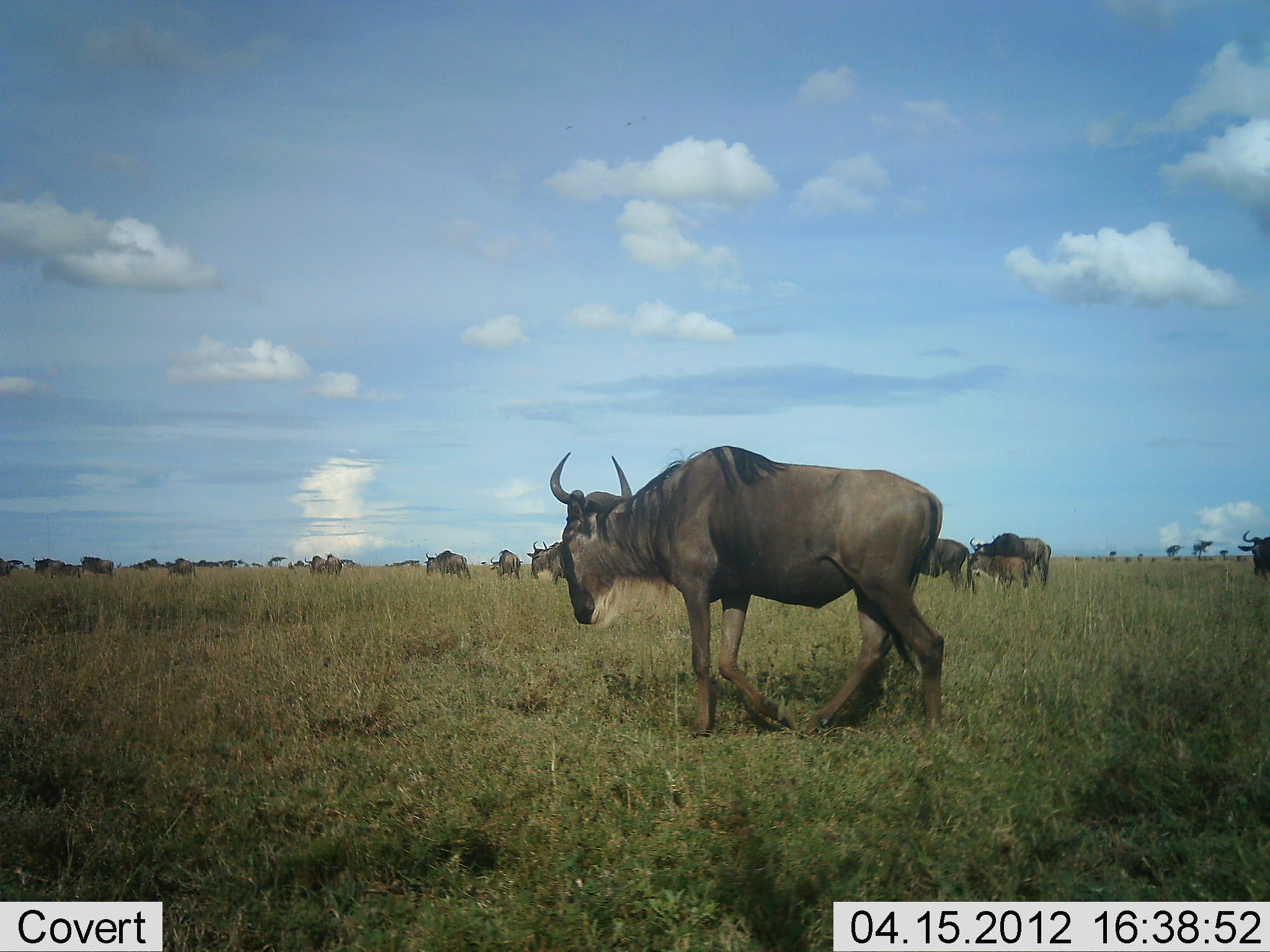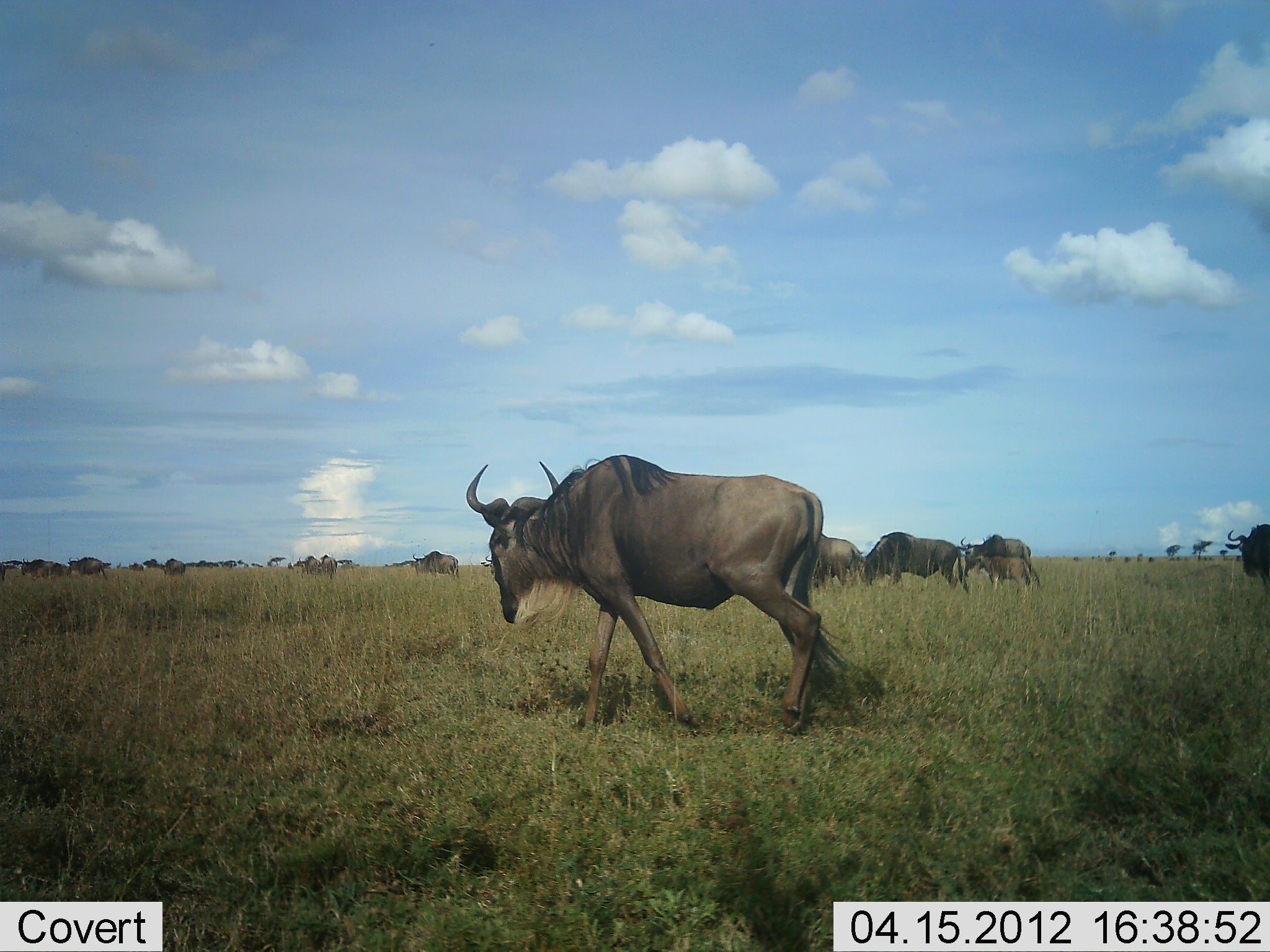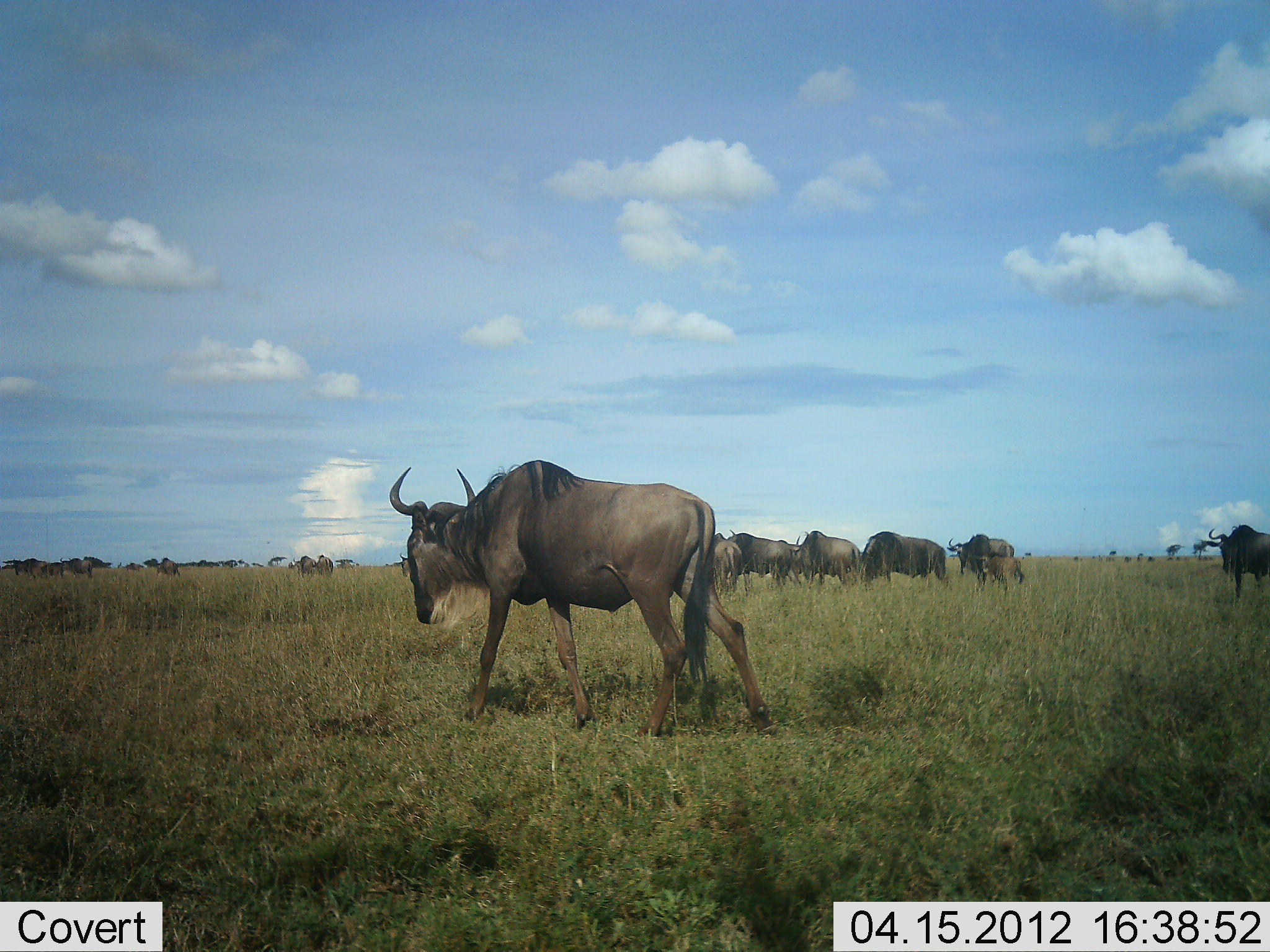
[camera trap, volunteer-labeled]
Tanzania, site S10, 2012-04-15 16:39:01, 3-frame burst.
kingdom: Animalia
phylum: Chordata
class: Mammalia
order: Artiodactyla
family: Bovidae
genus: Connochaetes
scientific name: Connochaetes taurinus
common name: blue wildebeest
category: wildebeest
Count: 11-50.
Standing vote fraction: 25%.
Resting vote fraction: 0%.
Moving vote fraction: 100%.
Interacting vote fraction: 6%.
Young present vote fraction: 12%.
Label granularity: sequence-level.